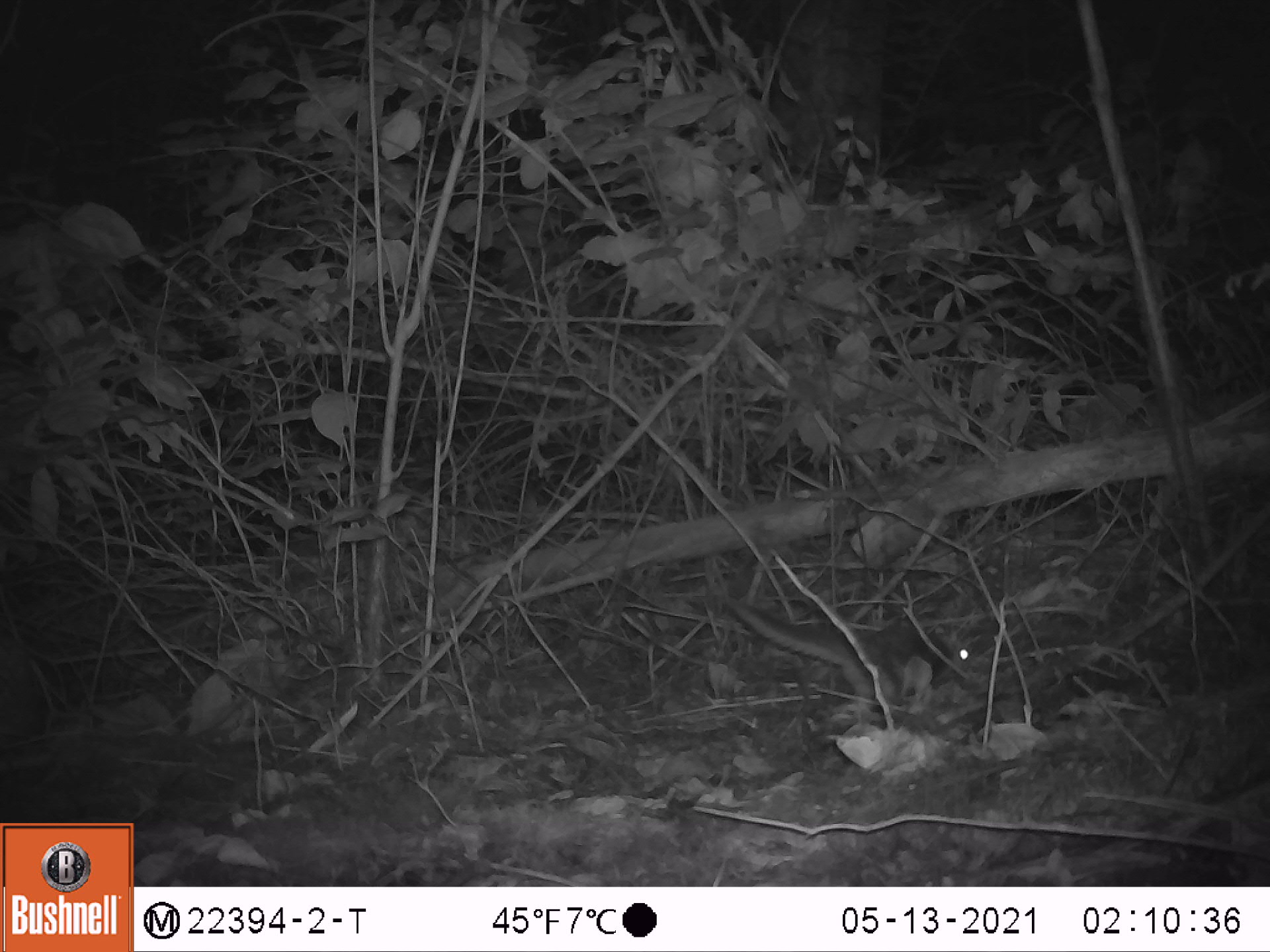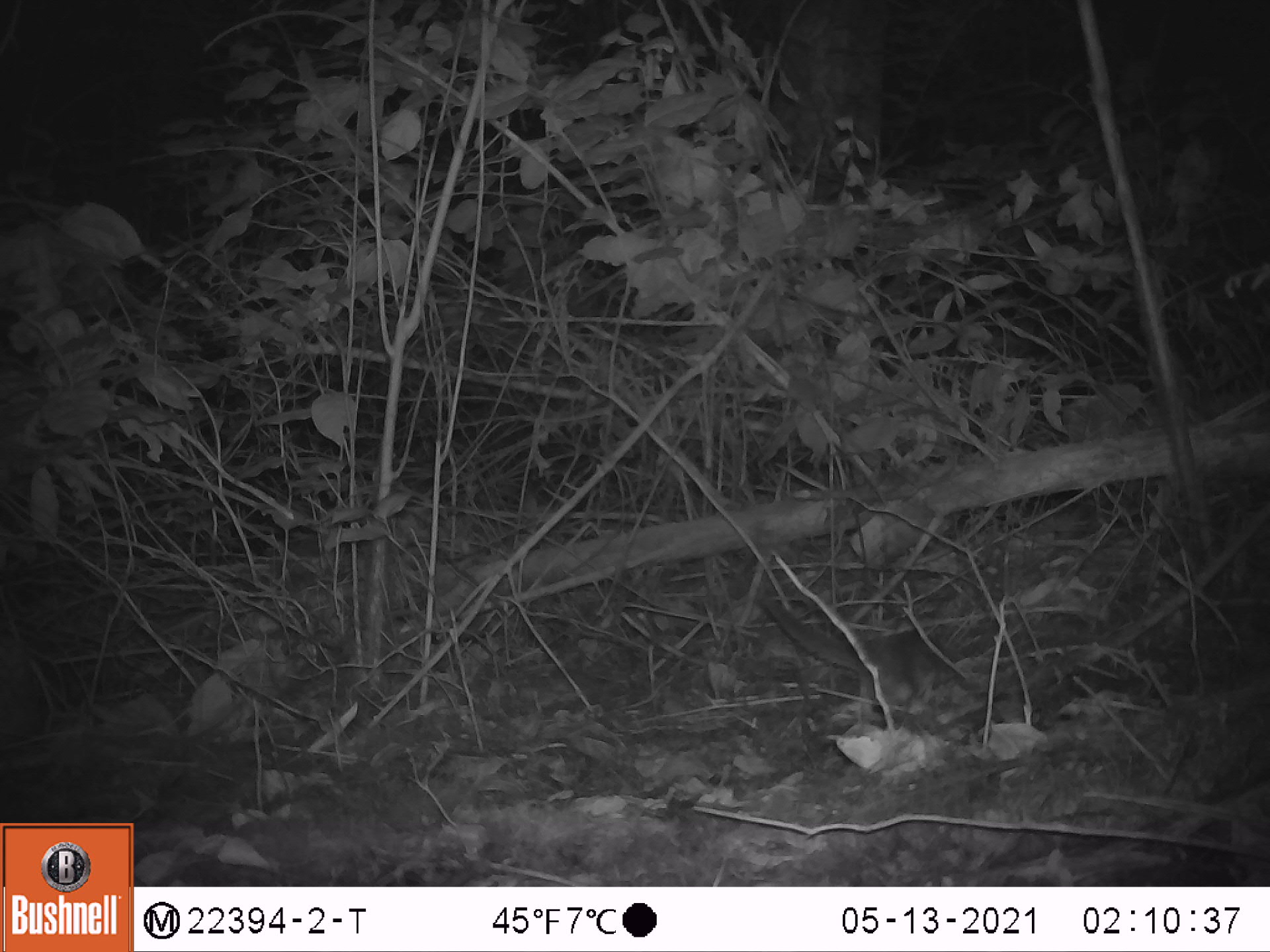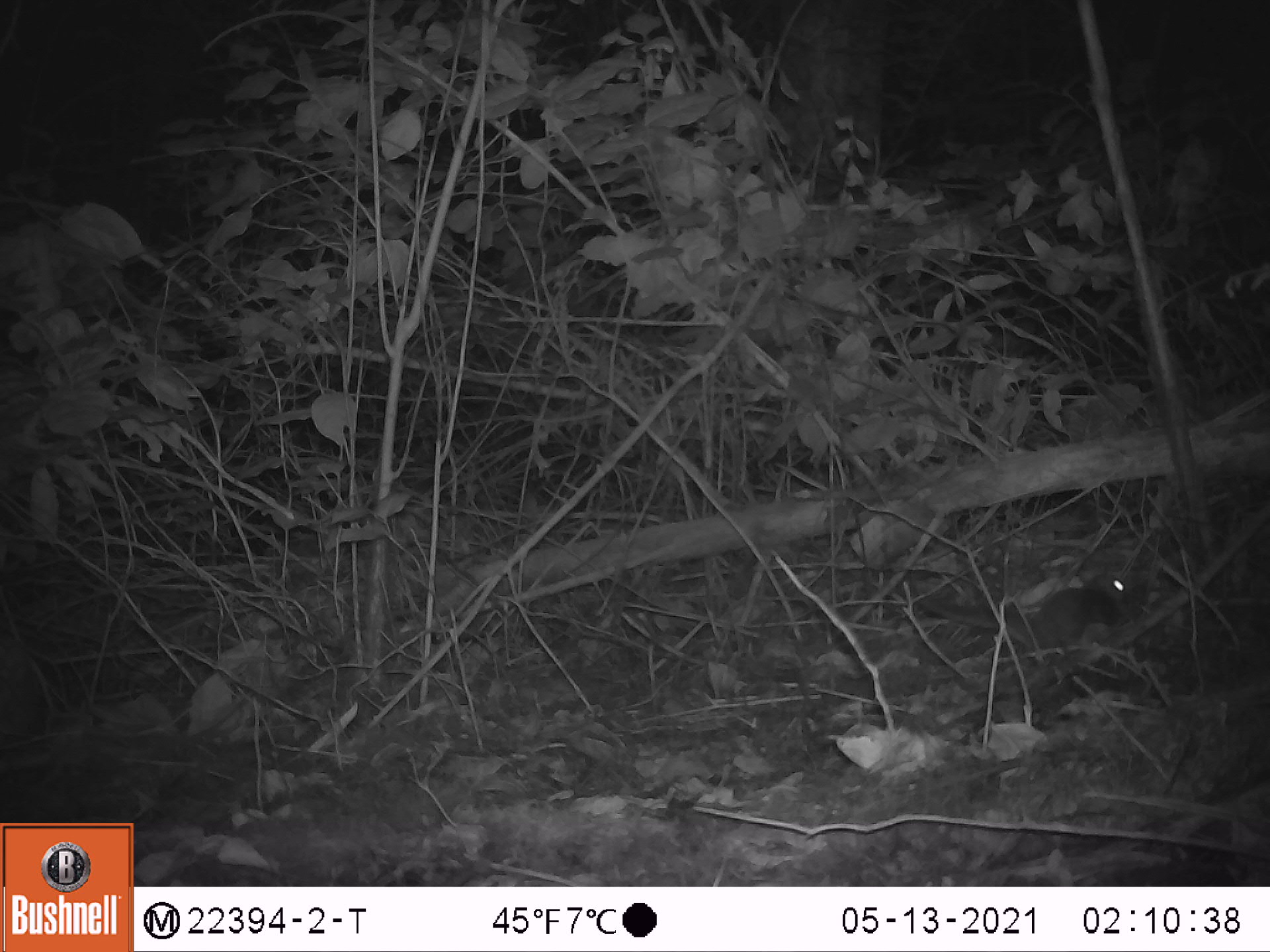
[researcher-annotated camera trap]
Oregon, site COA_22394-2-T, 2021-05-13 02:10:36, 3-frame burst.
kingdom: Animalia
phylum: Chordata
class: Mammalia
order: Rodentia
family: Sciuridae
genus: Glaucomys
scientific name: Glaucomys oregonensis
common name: humboldt's flying squirrel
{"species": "humboldt's flying squirrel (Glaucomys oregonensis)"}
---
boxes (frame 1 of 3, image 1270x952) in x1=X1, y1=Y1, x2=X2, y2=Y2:
humboldt's flying squirrel: x1=704, y1=567, x2=992, y2=728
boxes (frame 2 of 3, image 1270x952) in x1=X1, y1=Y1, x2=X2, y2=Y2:
humboldt's flying squirrel: x1=730, y1=564, x2=976, y2=750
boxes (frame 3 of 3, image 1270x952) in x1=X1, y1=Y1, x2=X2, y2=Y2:
humboldt's flying squirrel: x1=897, y1=546, x2=1172, y2=709